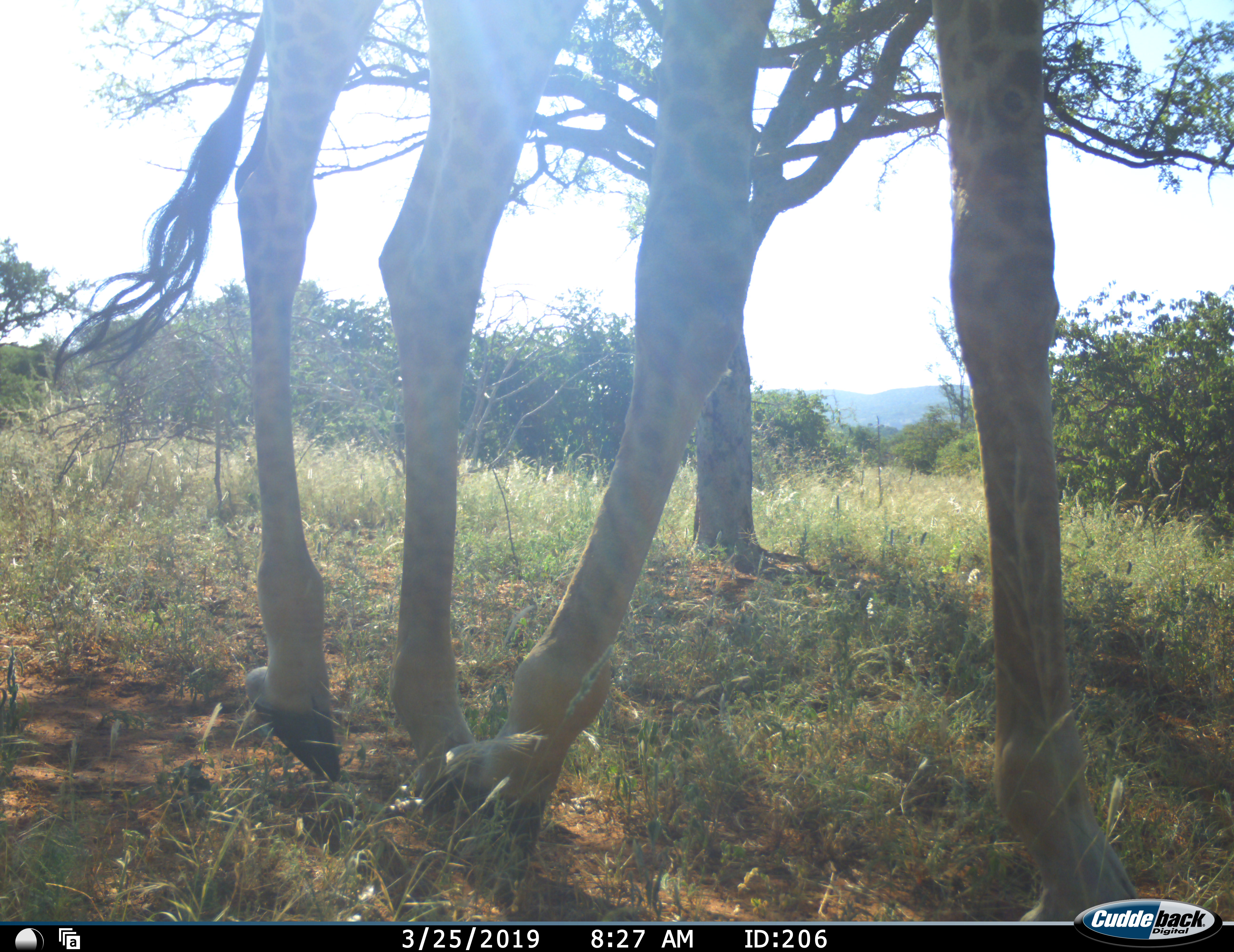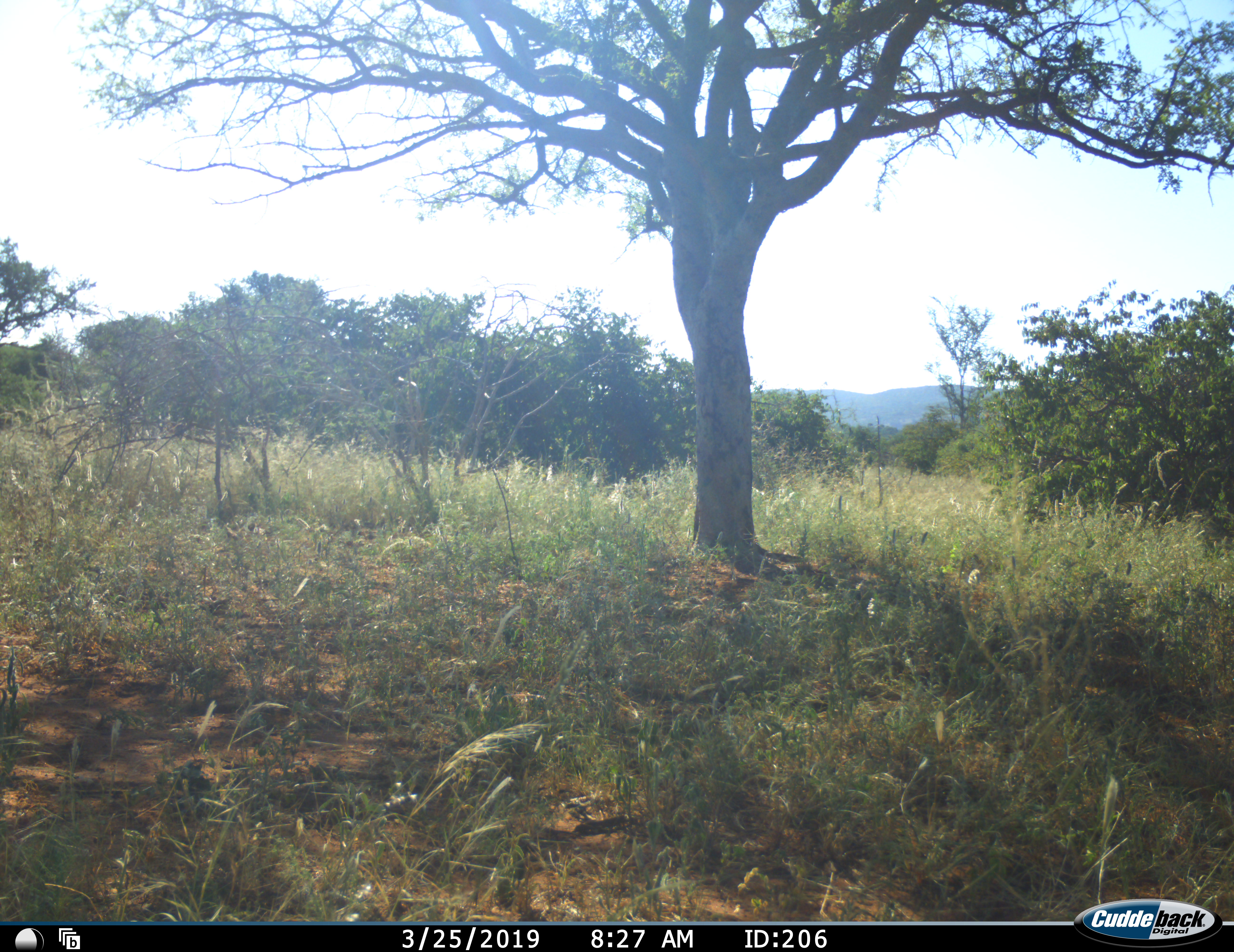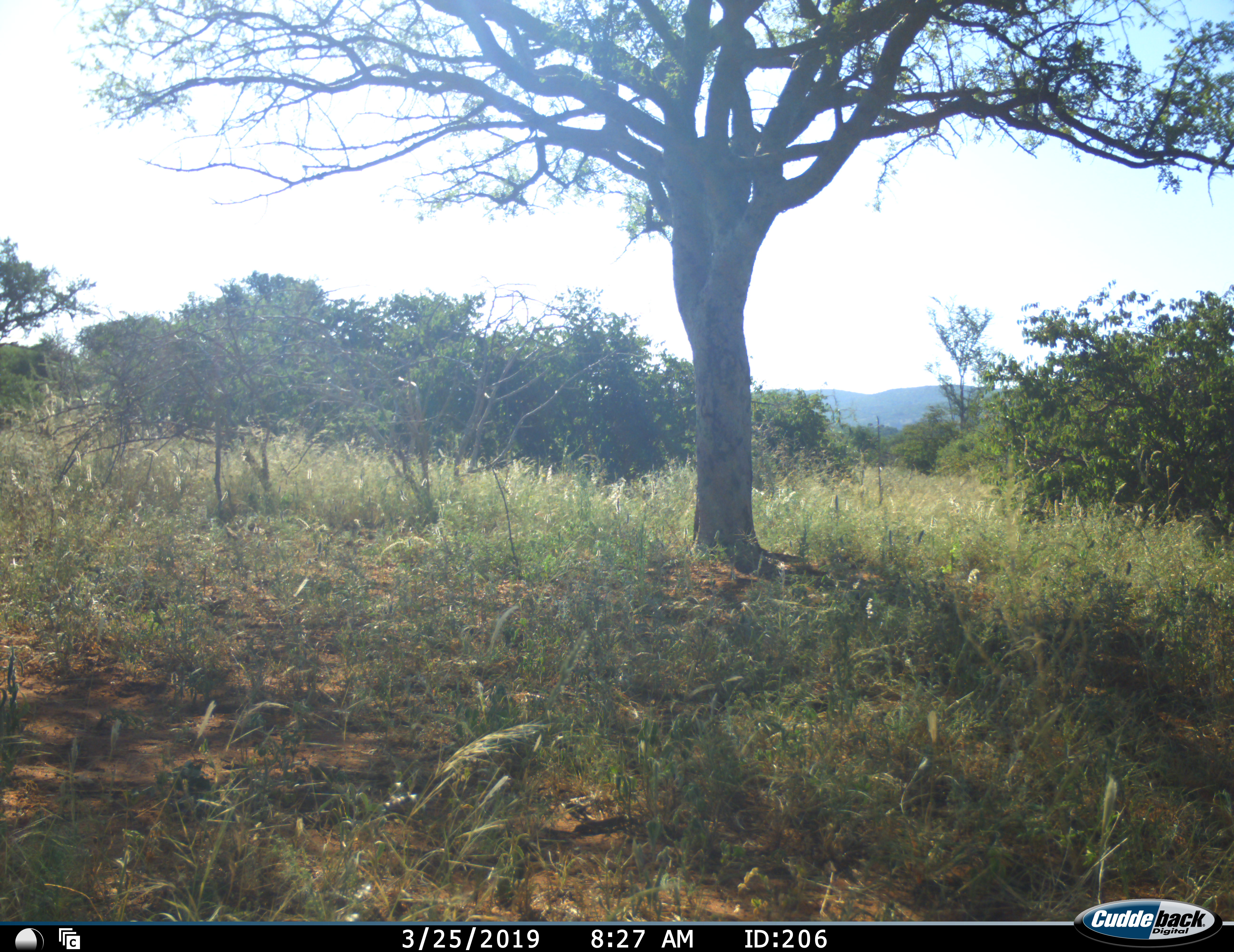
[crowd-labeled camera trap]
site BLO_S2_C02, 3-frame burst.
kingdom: Animalia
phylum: Chordata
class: Mammalia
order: Artiodactyla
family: Giraffidae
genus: Giraffa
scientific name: Giraffa camelopardalis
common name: giraffe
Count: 1.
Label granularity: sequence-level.